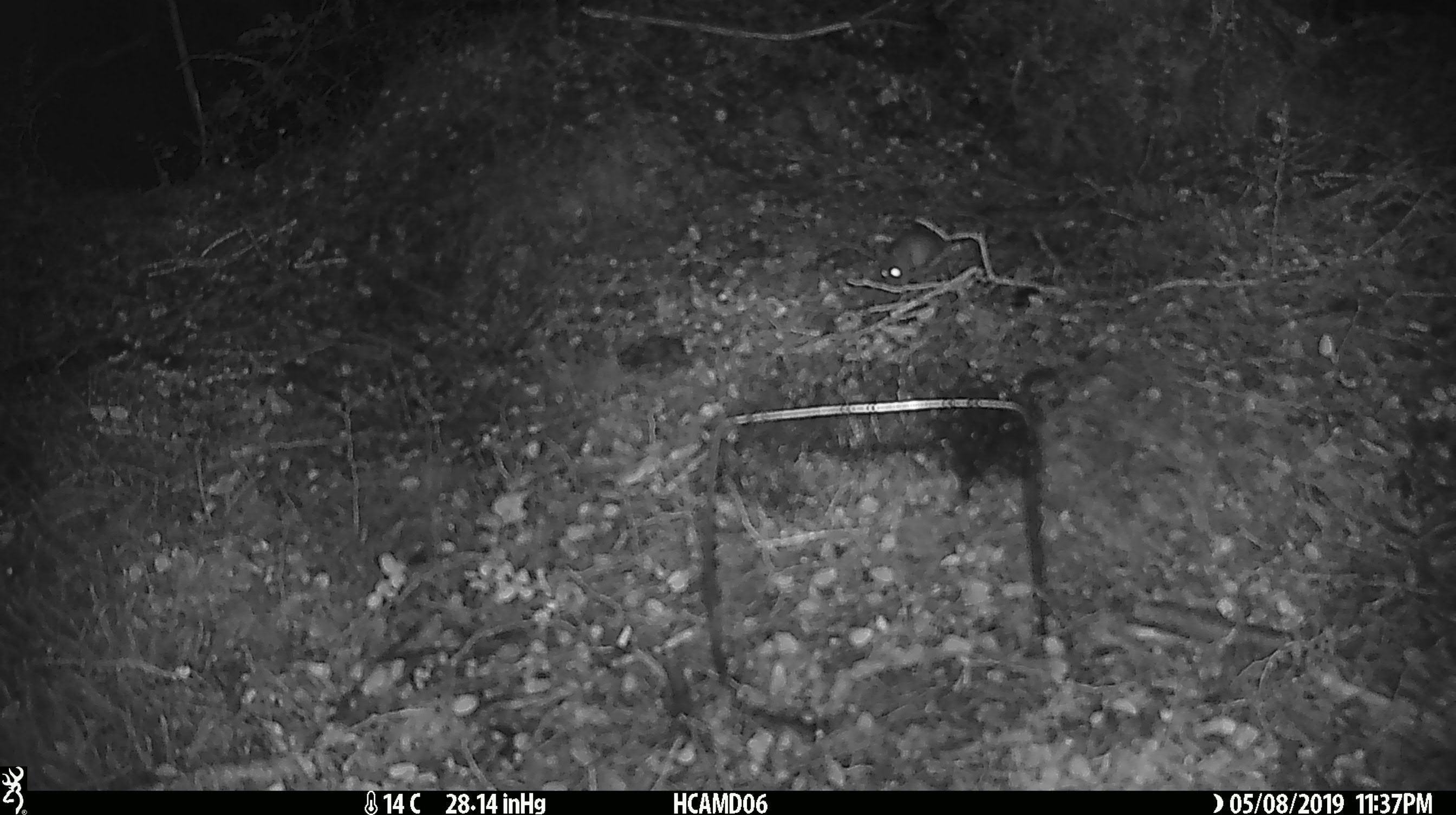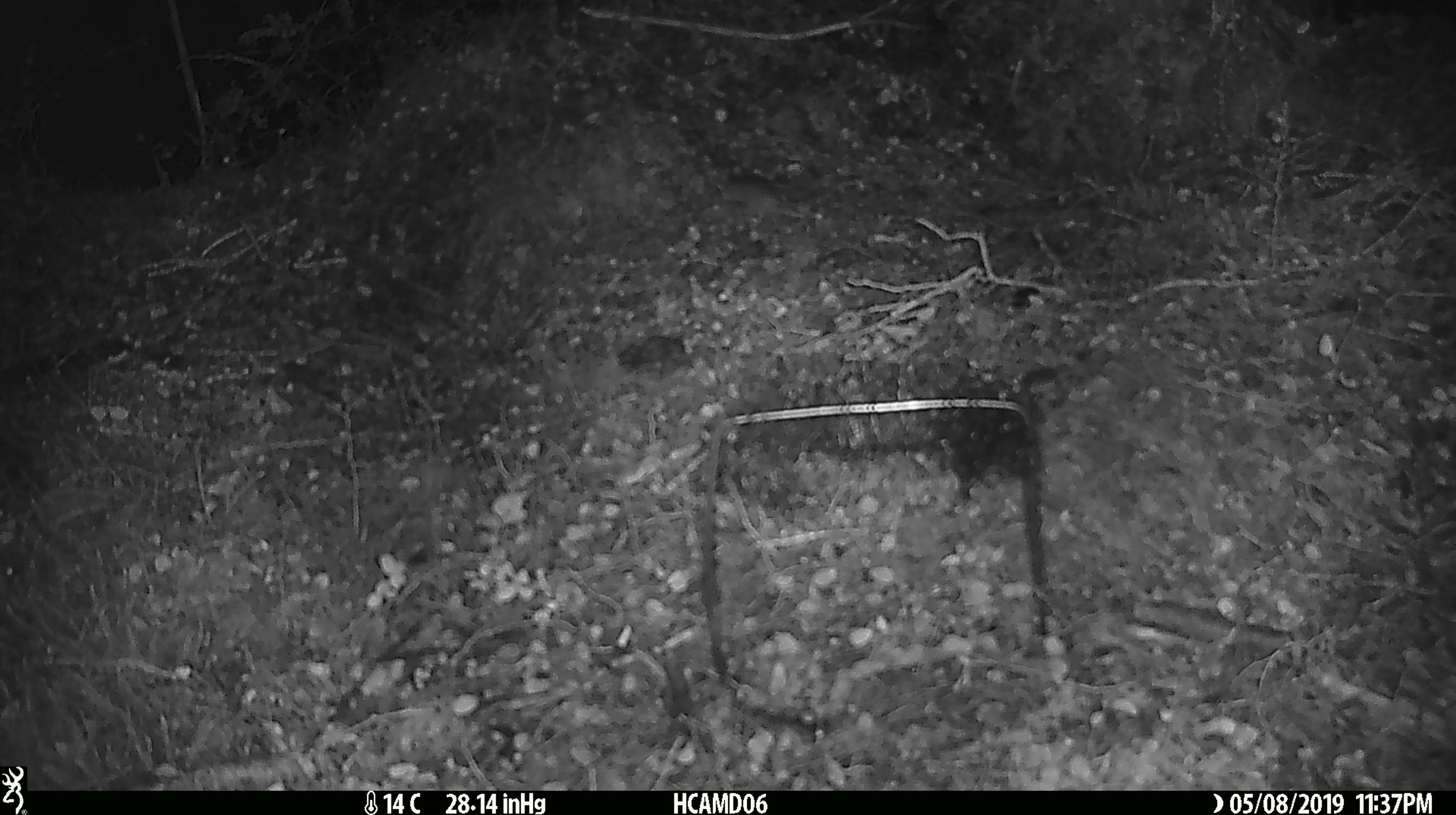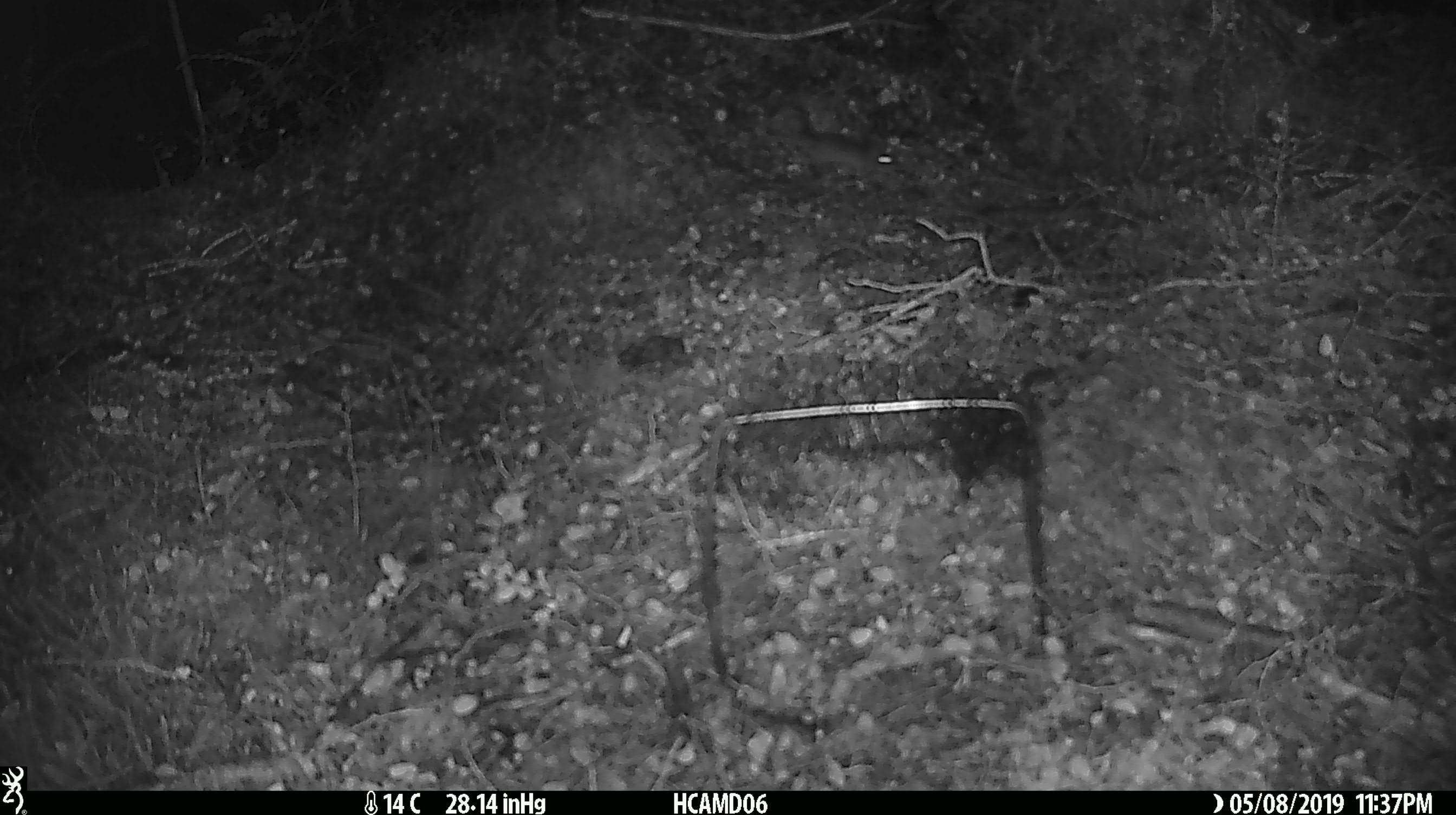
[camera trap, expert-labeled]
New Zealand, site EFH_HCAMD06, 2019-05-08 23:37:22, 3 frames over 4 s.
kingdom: Animalia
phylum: Chordata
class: Mammalia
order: Rodentia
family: Muridae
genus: Mus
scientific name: Mus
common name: mouse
Mouse (Mus).